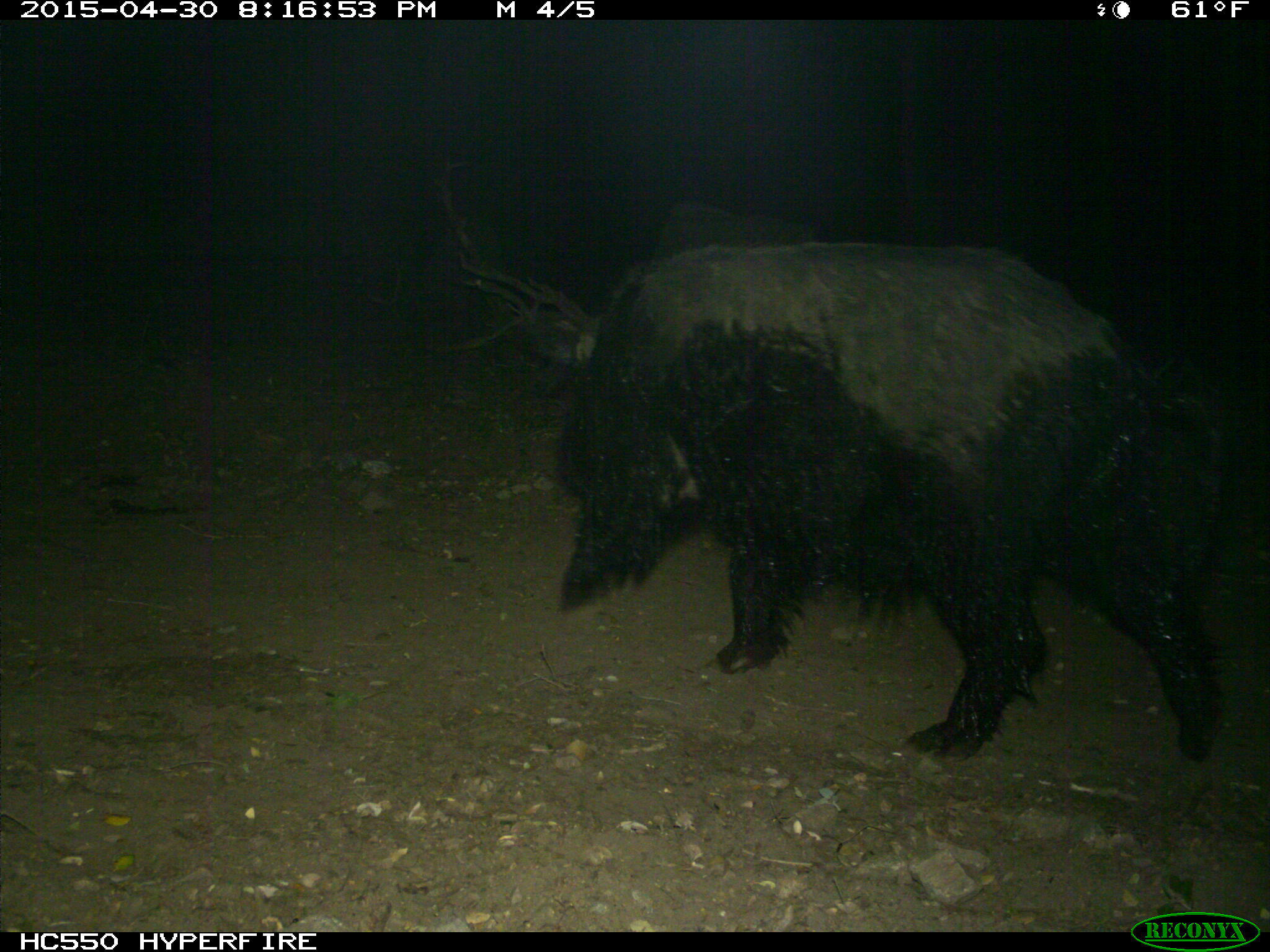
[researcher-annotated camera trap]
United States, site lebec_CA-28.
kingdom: Animalia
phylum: Chordata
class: Mammalia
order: Artiodactyla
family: Suidae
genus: Sus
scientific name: Sus scrofa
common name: wild boar